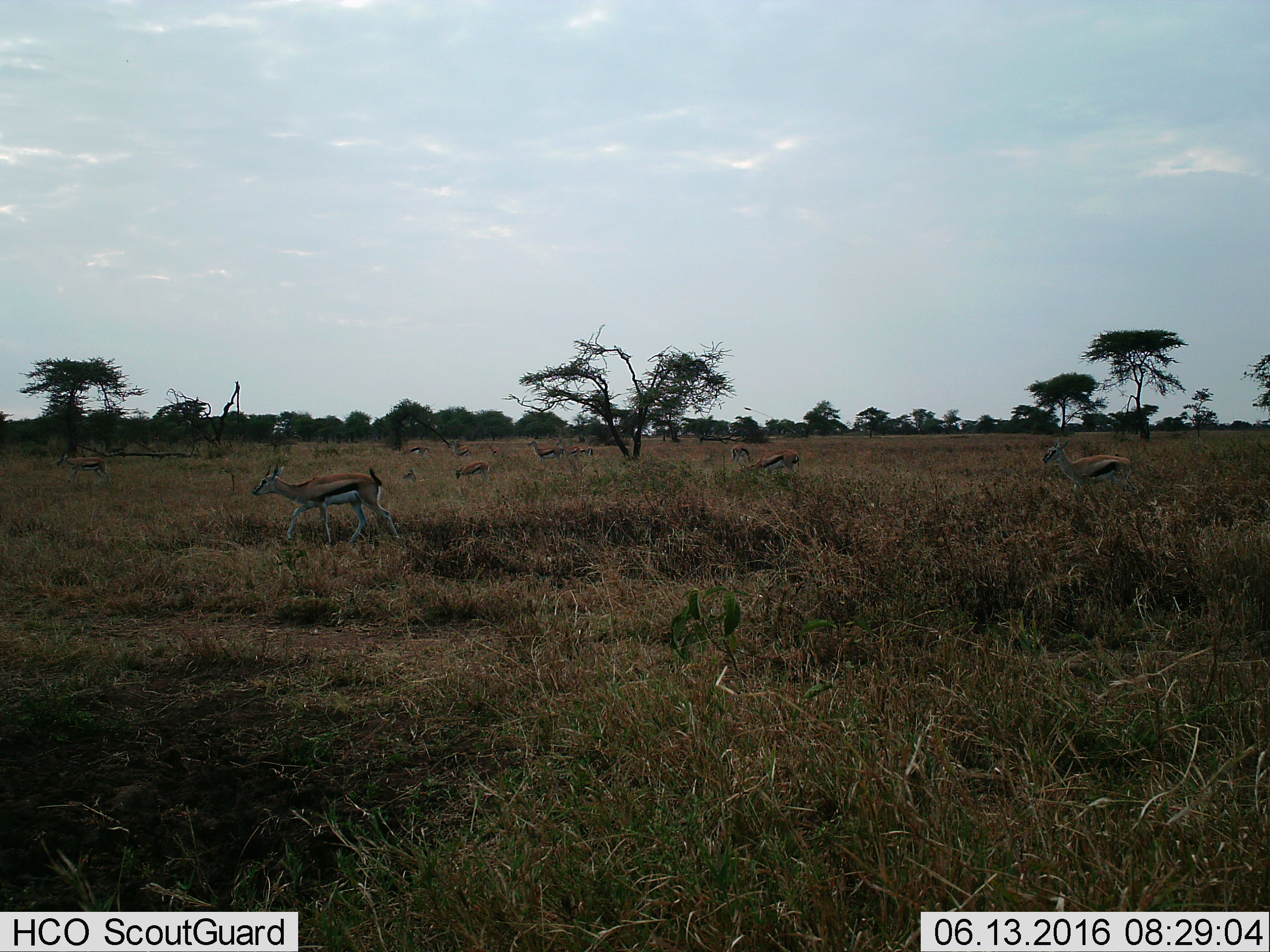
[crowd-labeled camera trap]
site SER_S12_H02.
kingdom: Animalia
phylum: Chordata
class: Mammalia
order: Artiodactyla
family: Bovidae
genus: Eudorcas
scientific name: Eudorcas thomsonii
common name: thomson's gazelle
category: gazellethomsons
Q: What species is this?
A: Gazellethomsons (thomson's gazelle) (Eudorcas thomsonii).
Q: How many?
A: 11-50.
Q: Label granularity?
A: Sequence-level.